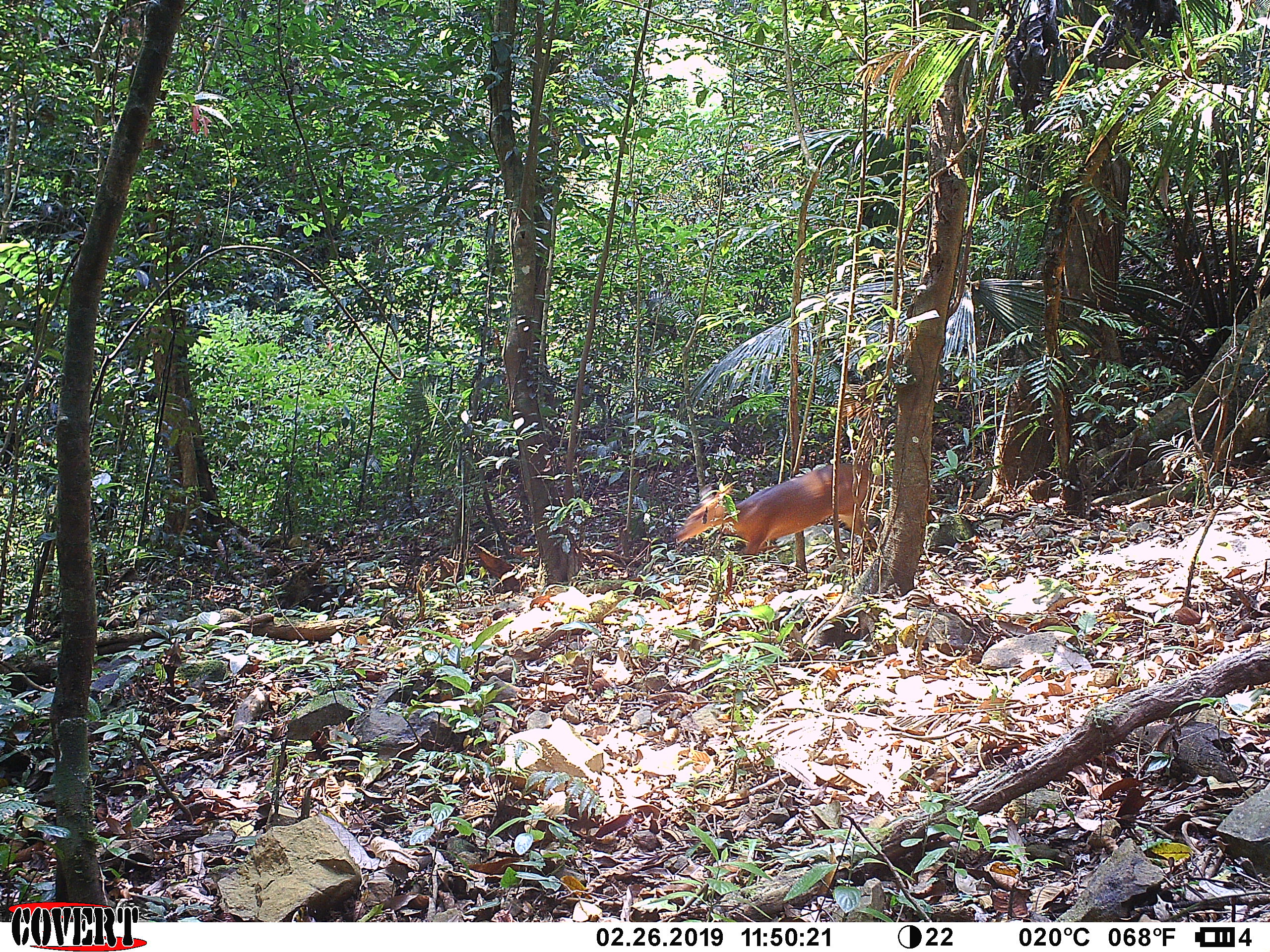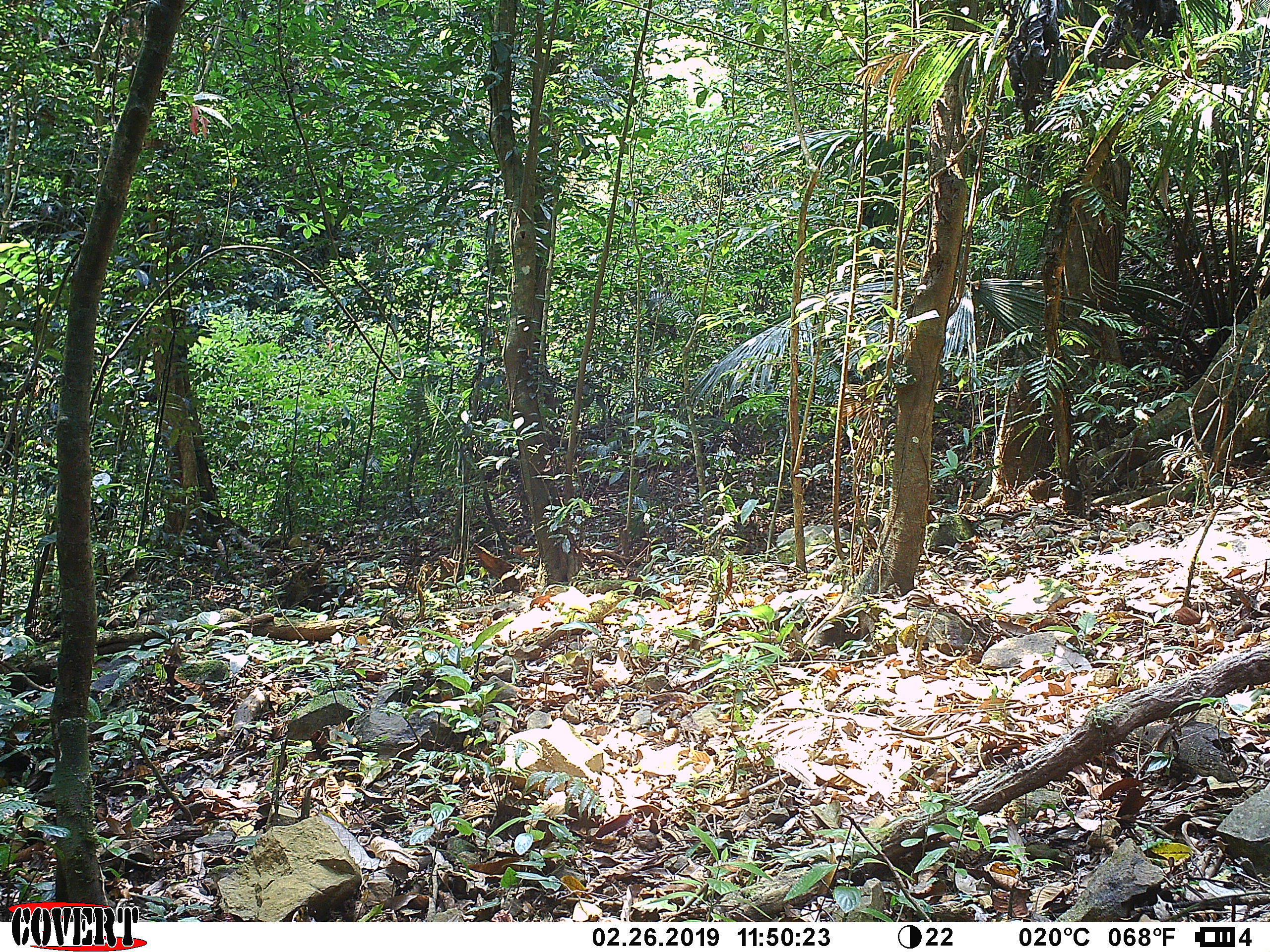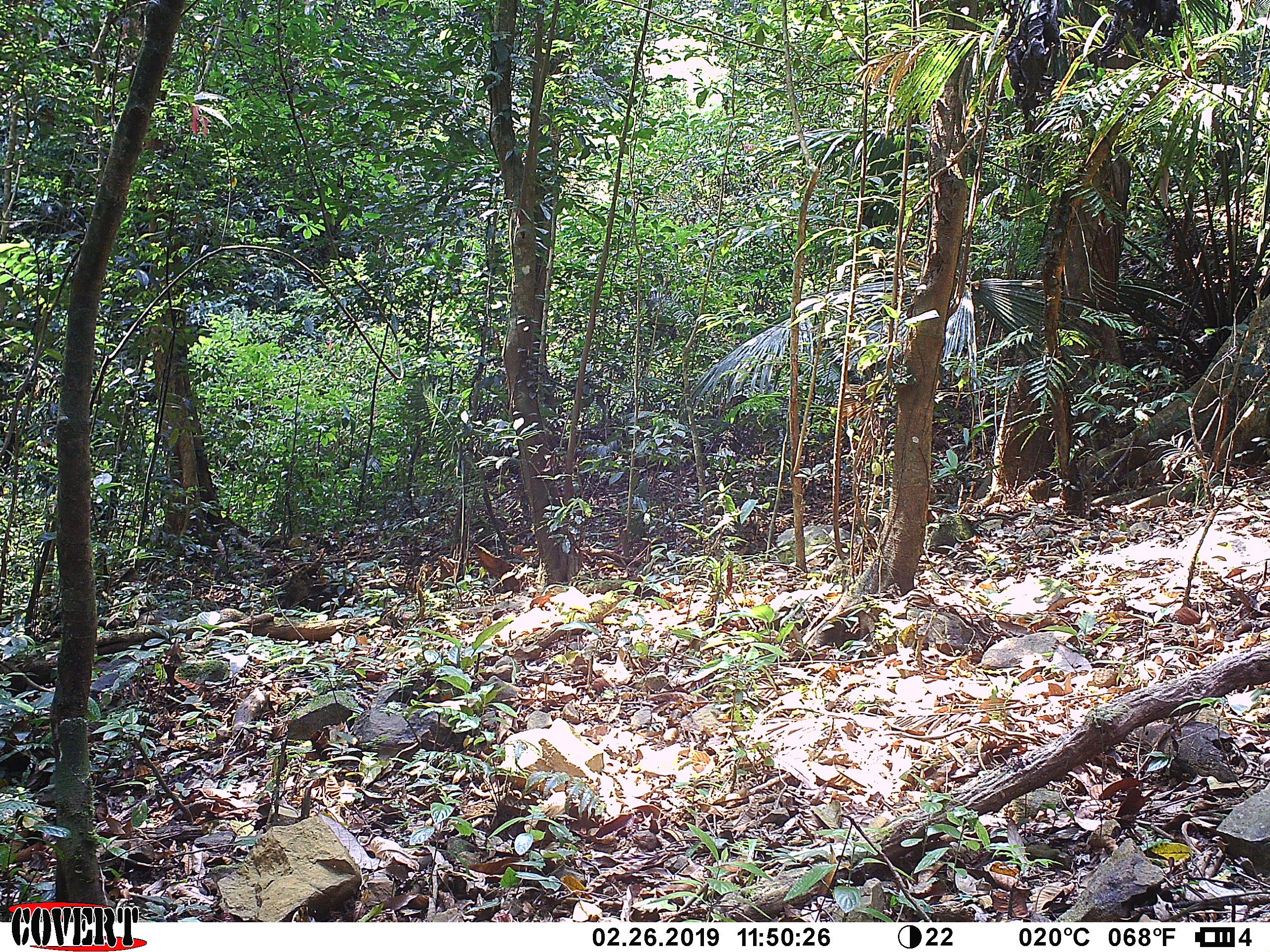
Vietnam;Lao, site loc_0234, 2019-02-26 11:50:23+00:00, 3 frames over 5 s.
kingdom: Animalia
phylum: Chordata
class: Mammalia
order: Artiodactyla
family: Cervidae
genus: Muntiacus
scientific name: Muntiacus vuquangensis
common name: large-antlered muntjac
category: large antlered muntjac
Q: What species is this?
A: Large antlered muntjac (large-antlered muntjac) (Muntiacus vuquangensis).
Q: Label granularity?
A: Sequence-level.